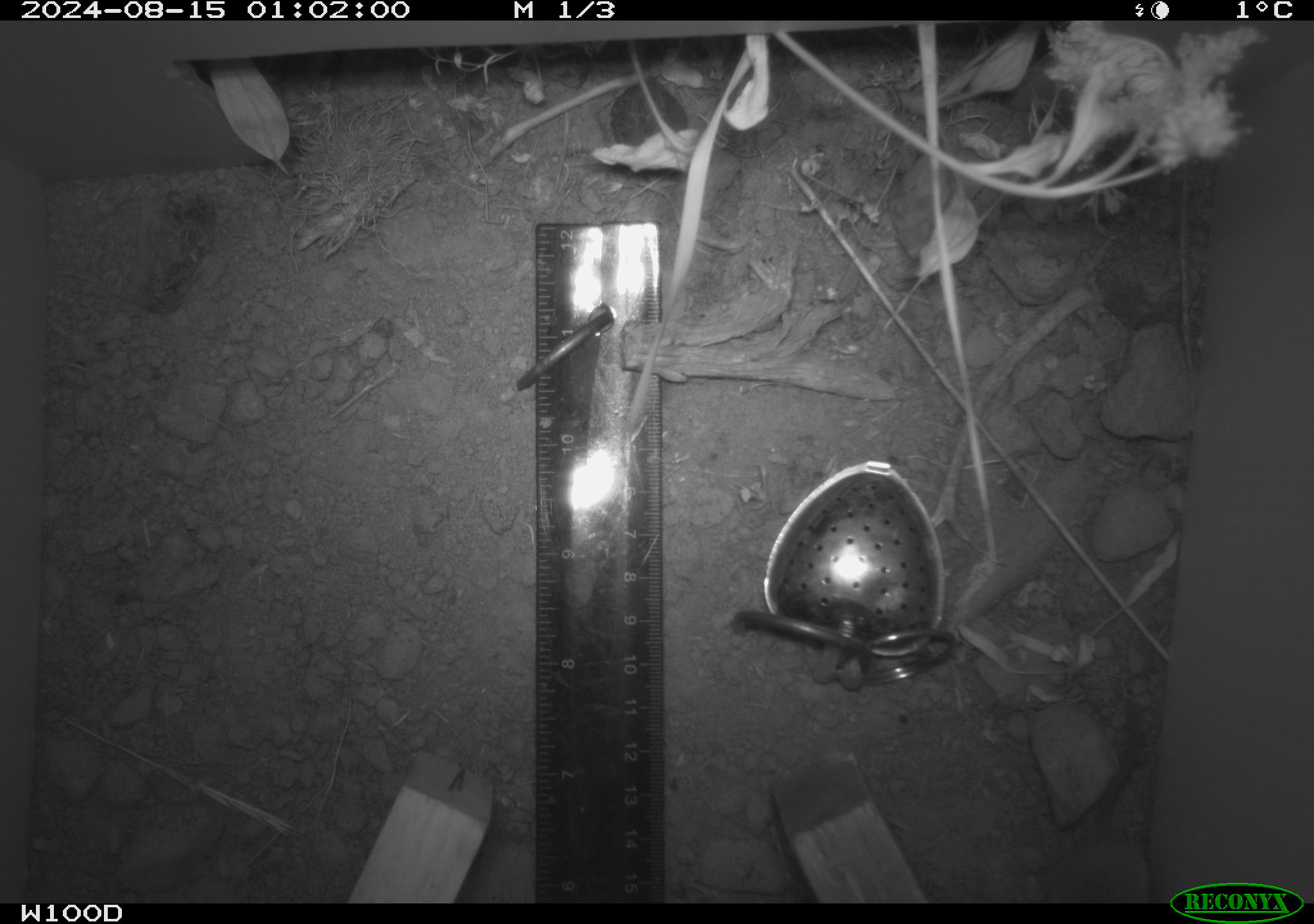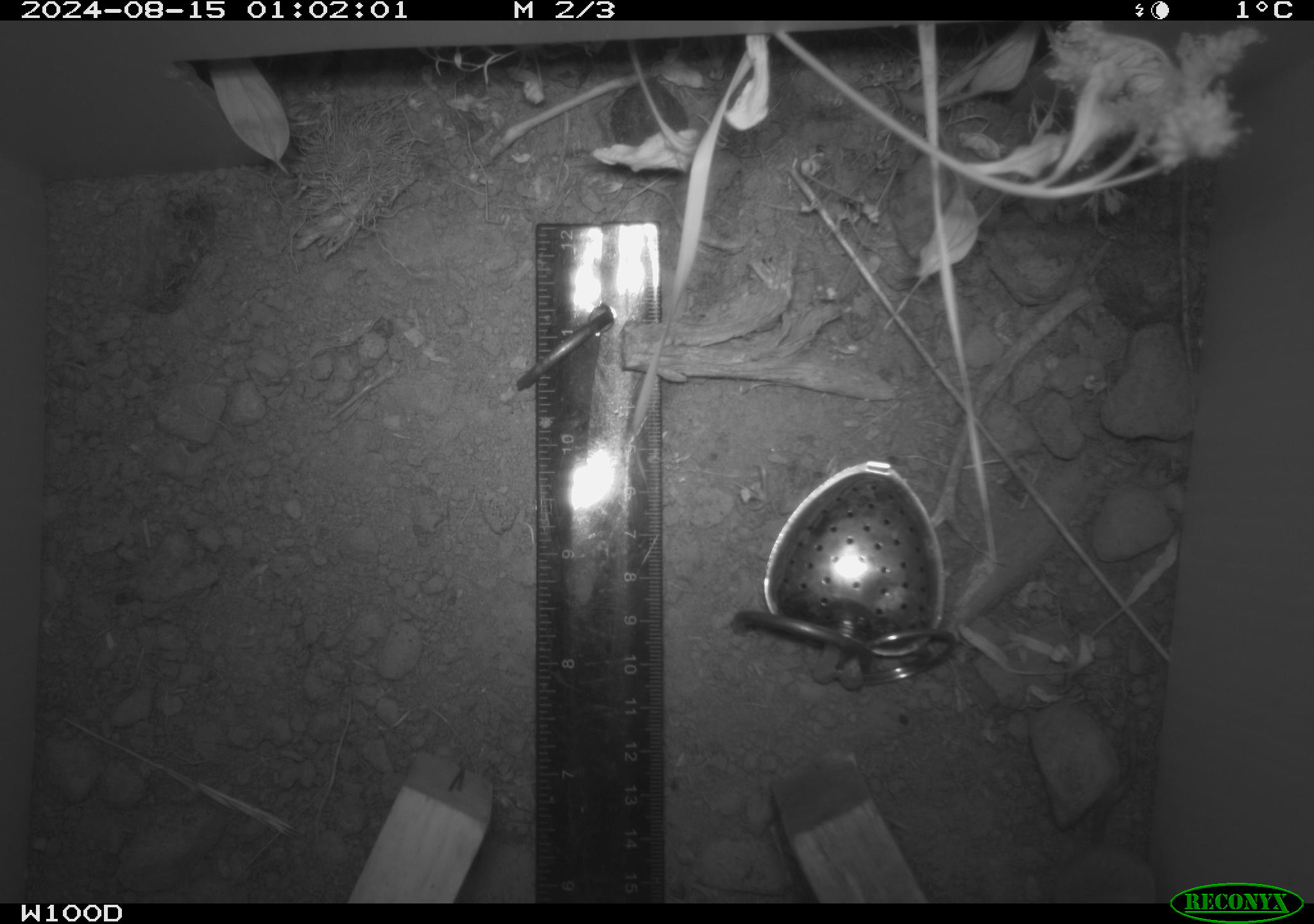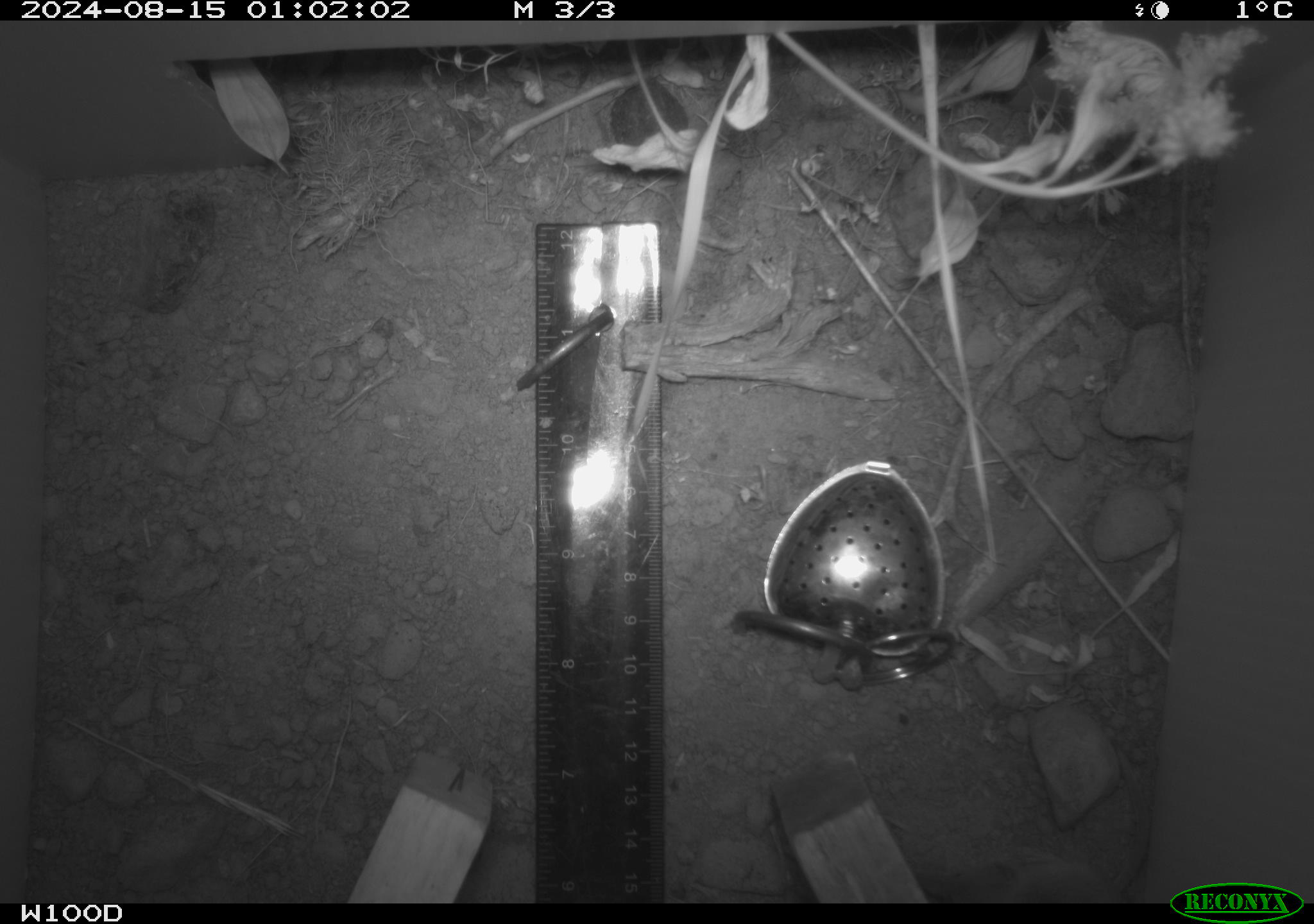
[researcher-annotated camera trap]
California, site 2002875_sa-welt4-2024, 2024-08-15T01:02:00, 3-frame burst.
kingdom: Animalia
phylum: Chordata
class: Mammalia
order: Rodentia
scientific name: Rodentia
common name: rodent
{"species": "rodent (Rodentia)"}